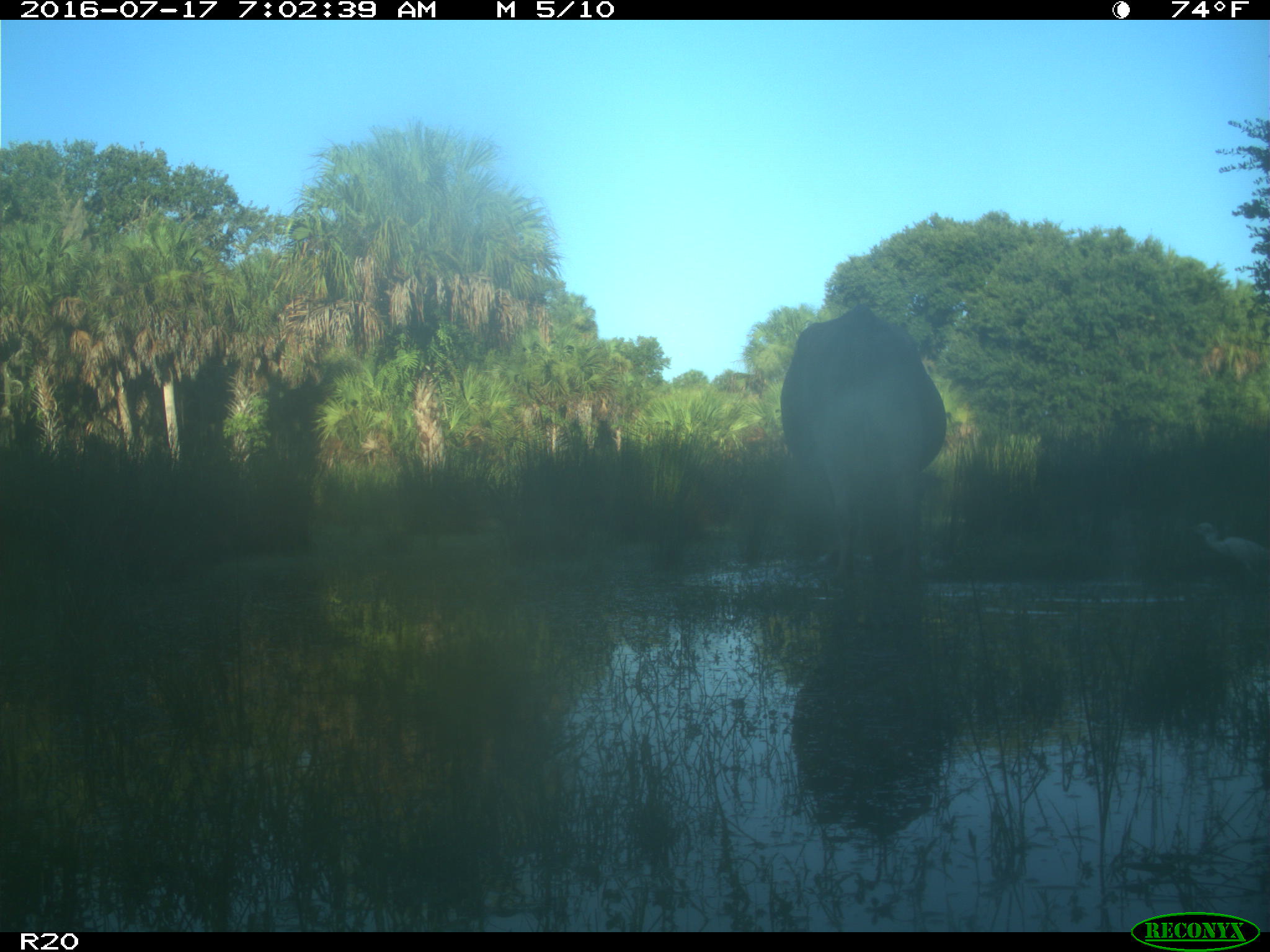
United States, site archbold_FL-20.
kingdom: Animalia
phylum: Chordata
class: Mammalia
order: Artiodactyla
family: Bovidae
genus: Bos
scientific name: Bos taurus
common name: domestic cow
Bos taurus (domestic cow).